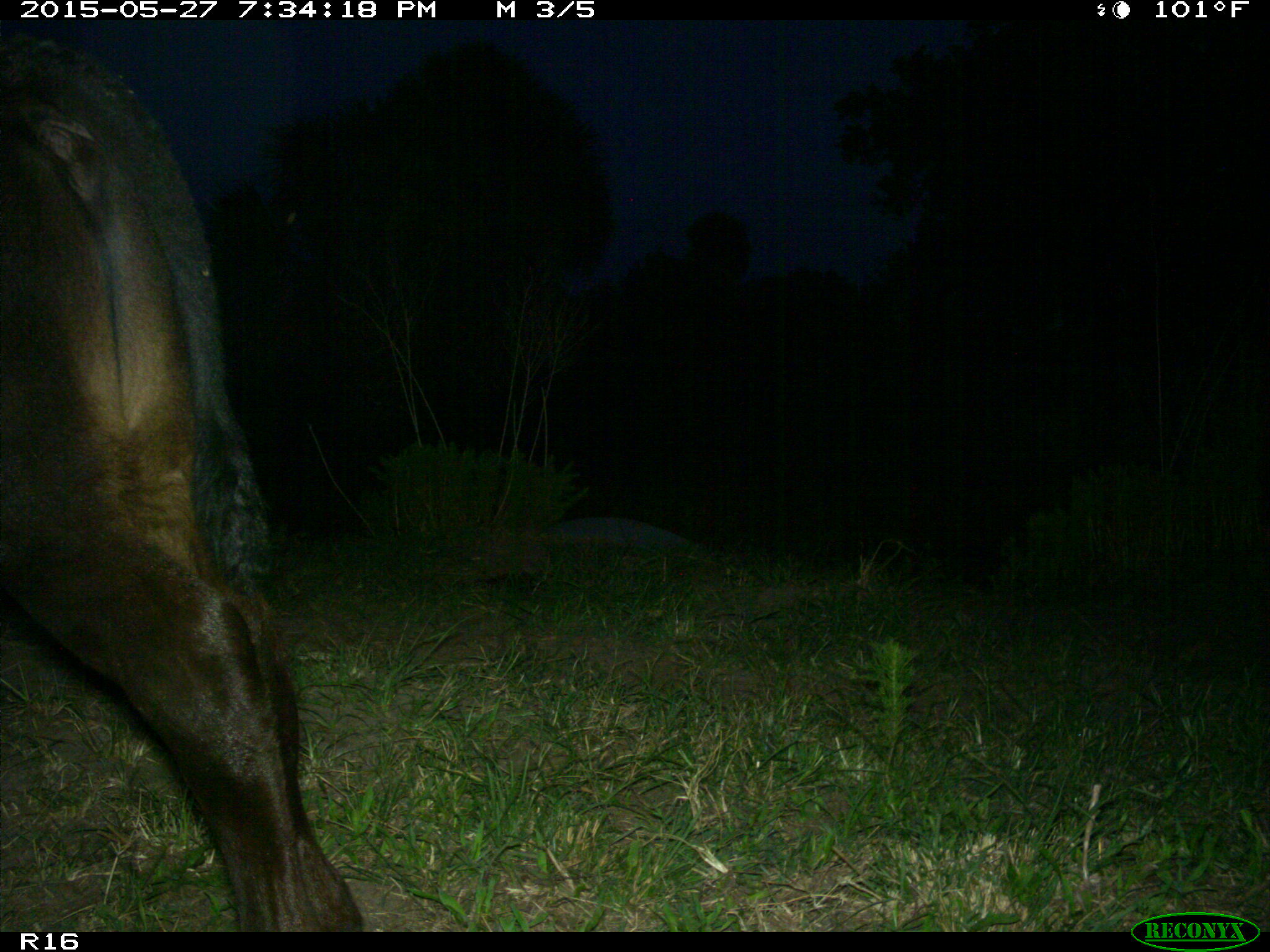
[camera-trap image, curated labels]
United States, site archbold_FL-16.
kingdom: Animalia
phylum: Chordata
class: Mammalia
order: Artiodactyla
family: Bovidae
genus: Bos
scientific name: Bos taurus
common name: domestic cow